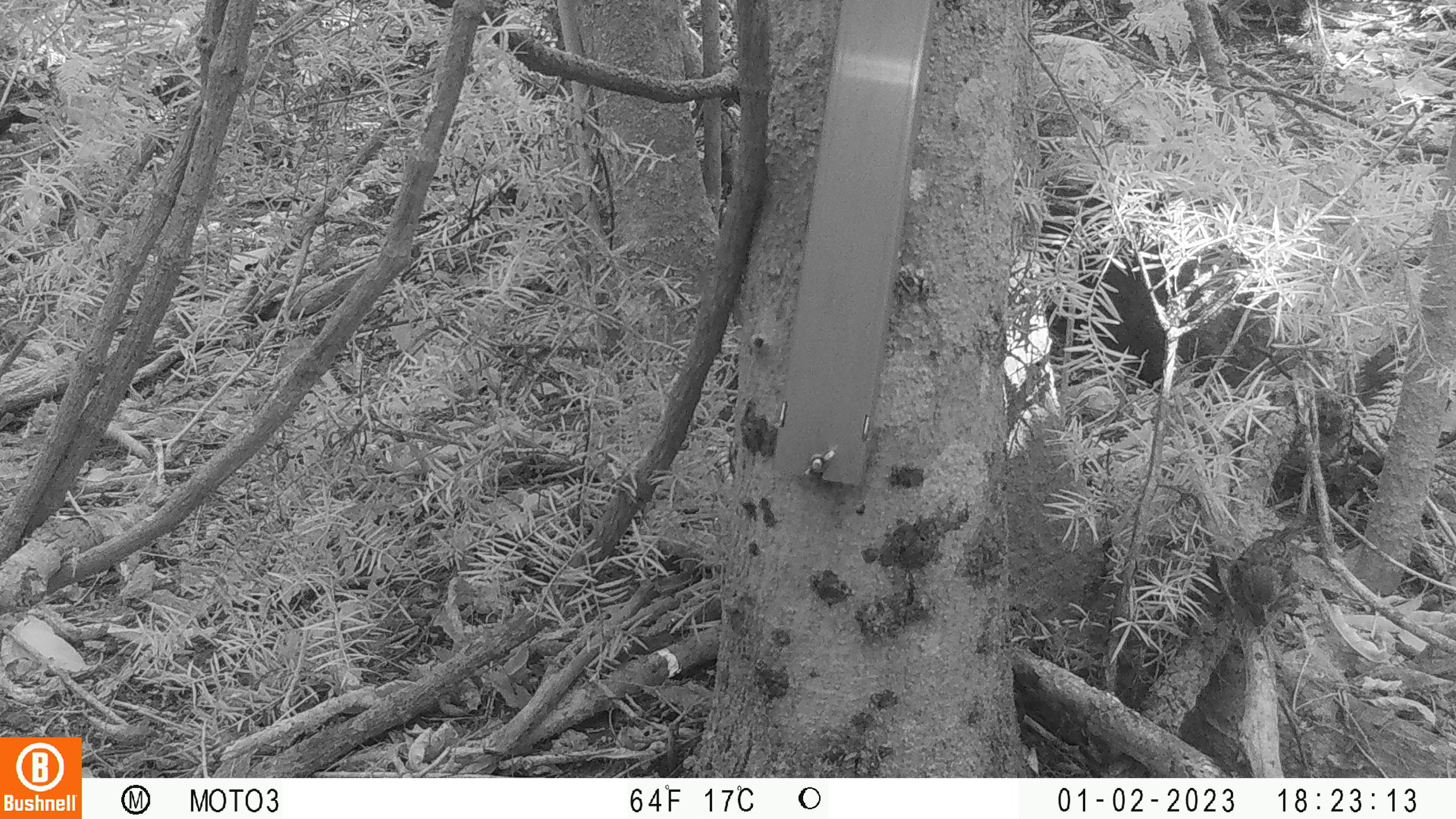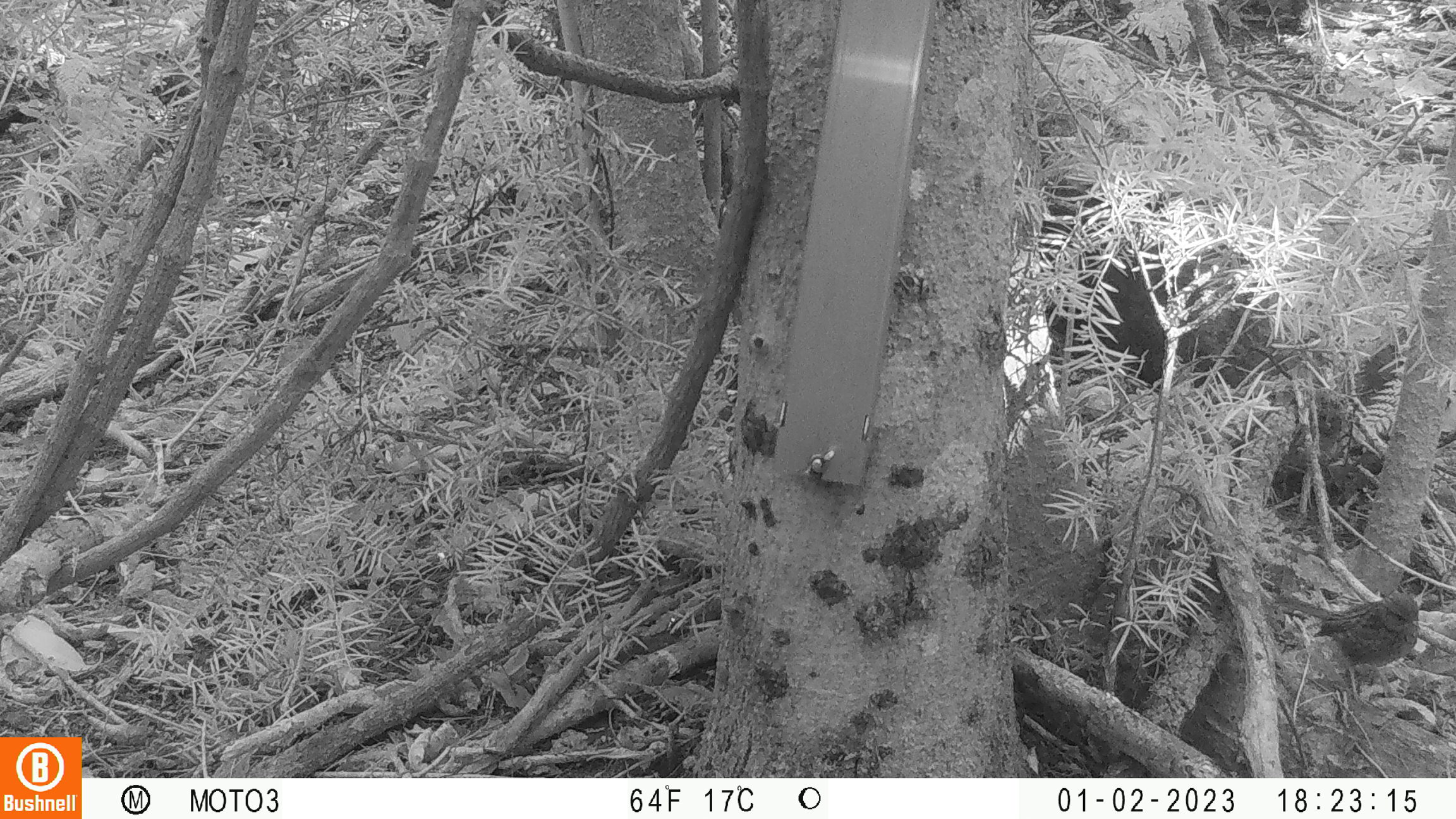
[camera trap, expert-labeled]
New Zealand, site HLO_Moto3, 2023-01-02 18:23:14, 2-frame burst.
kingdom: Animalia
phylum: Chordata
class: Aves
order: Passeriformes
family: Prunellidae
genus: Prunella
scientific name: Prunella modularis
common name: dunnock